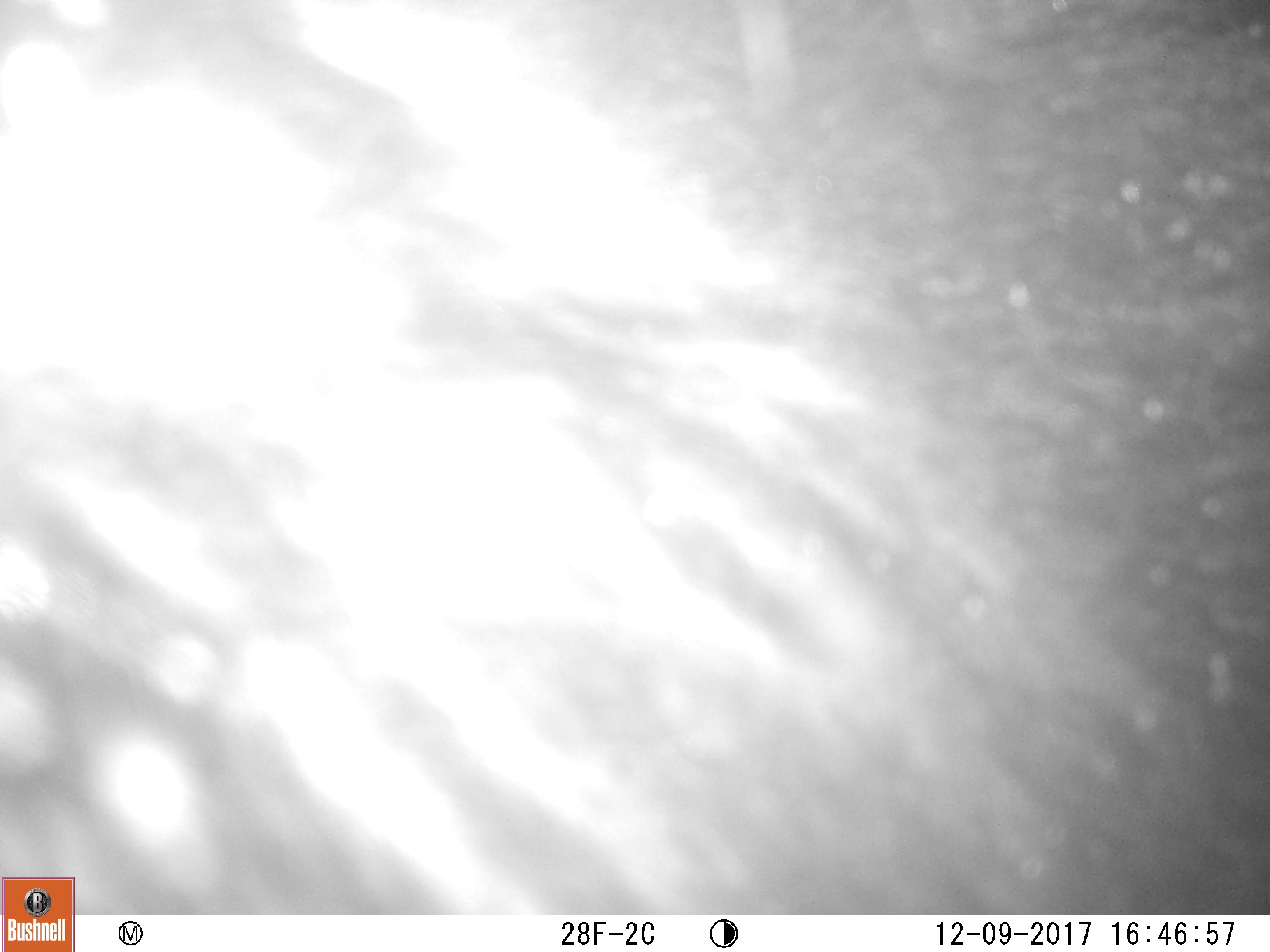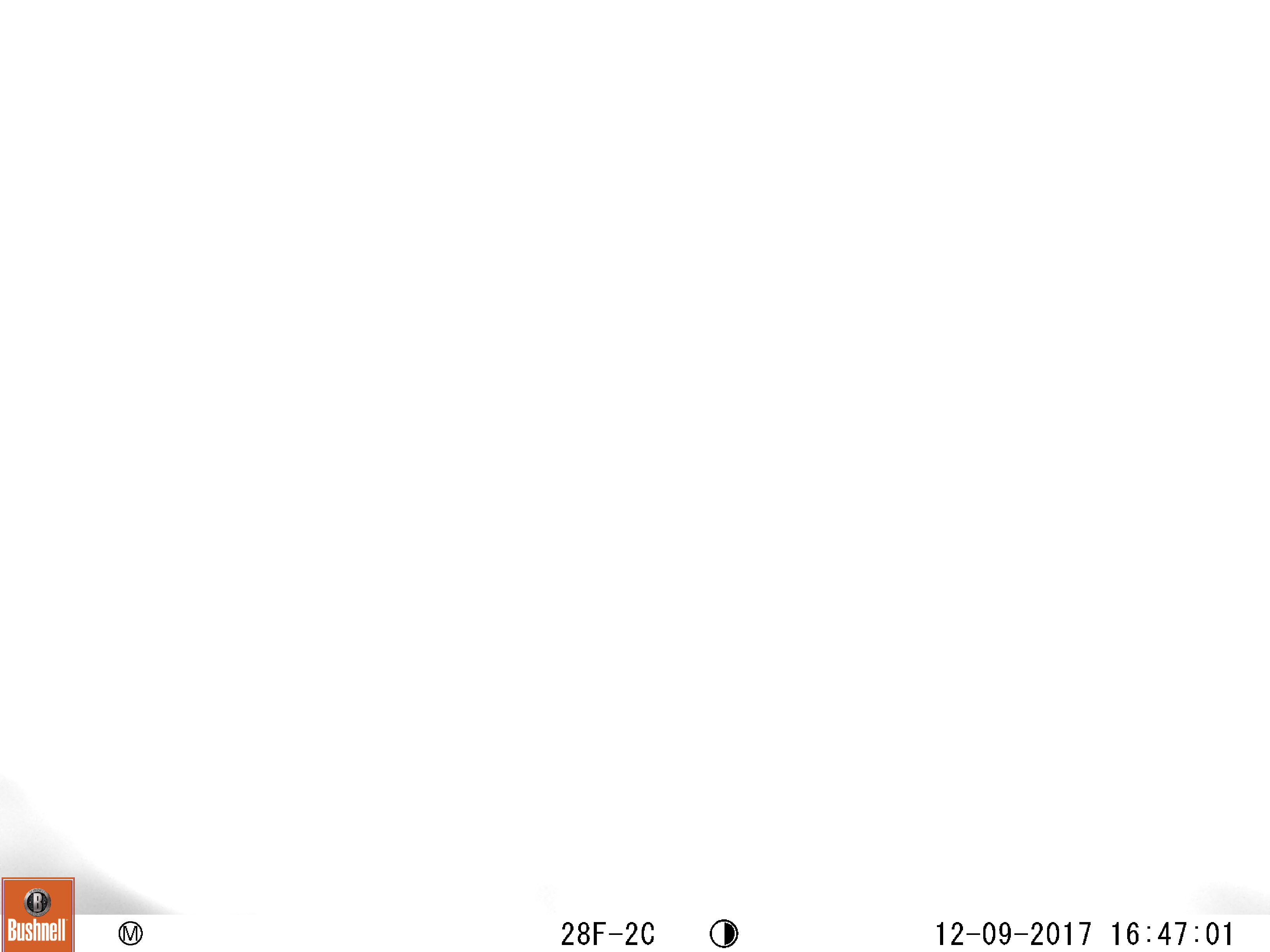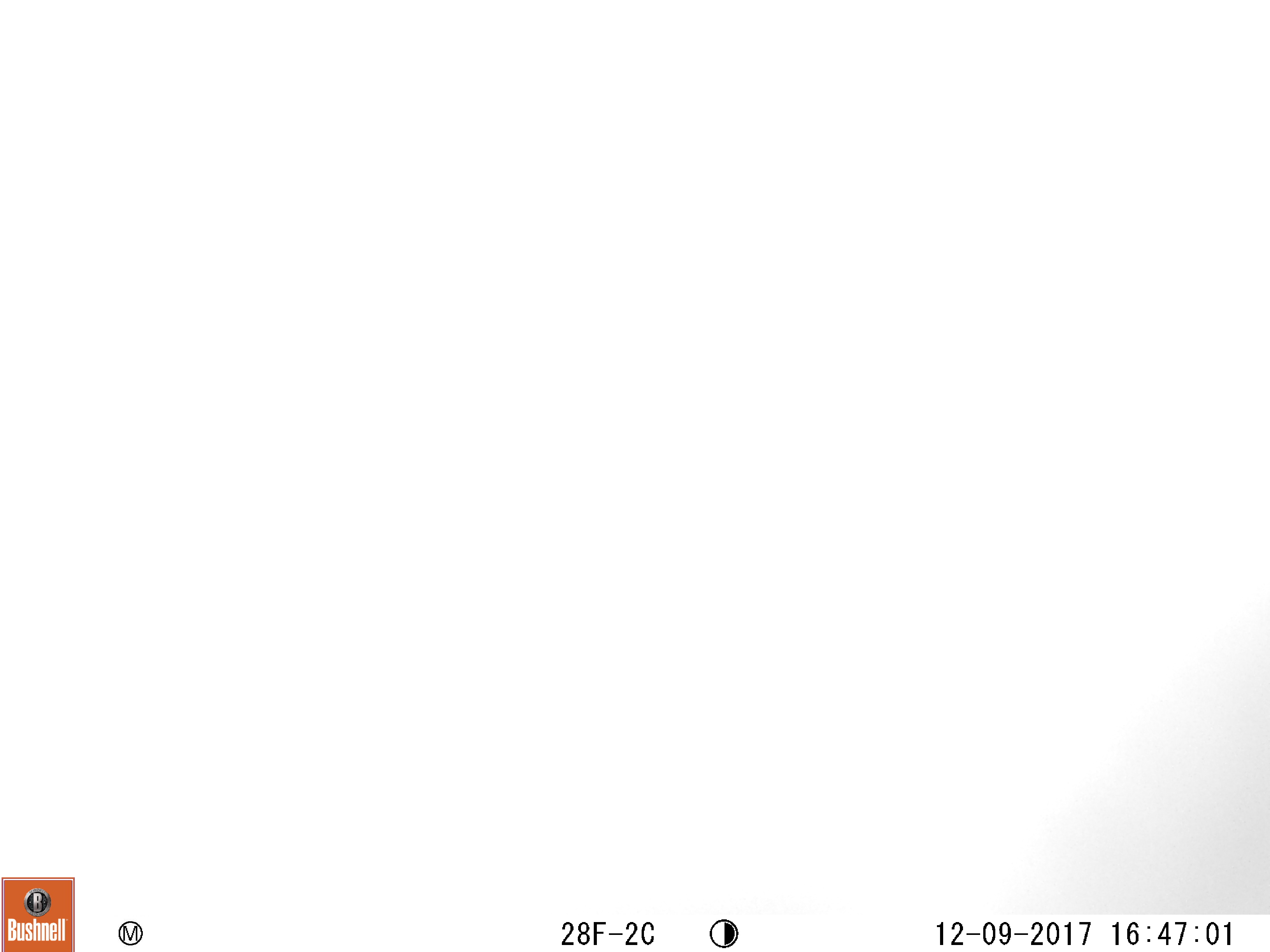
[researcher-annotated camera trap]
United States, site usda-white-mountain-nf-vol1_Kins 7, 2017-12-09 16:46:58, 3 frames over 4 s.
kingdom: Animalia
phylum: Chordata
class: Mammalia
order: Carnivora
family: Ursidae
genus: Ursus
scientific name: Ursus americanus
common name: black bear